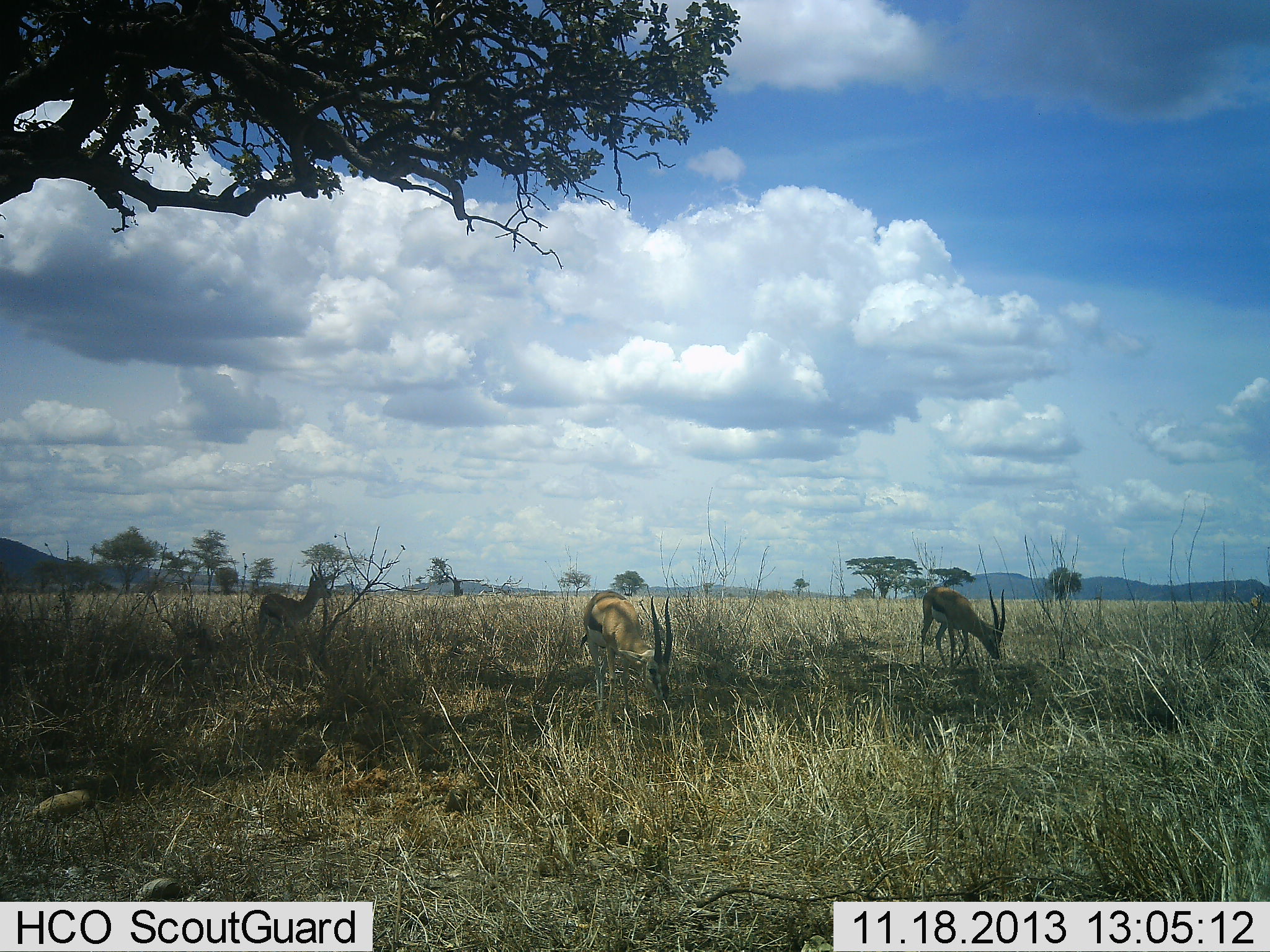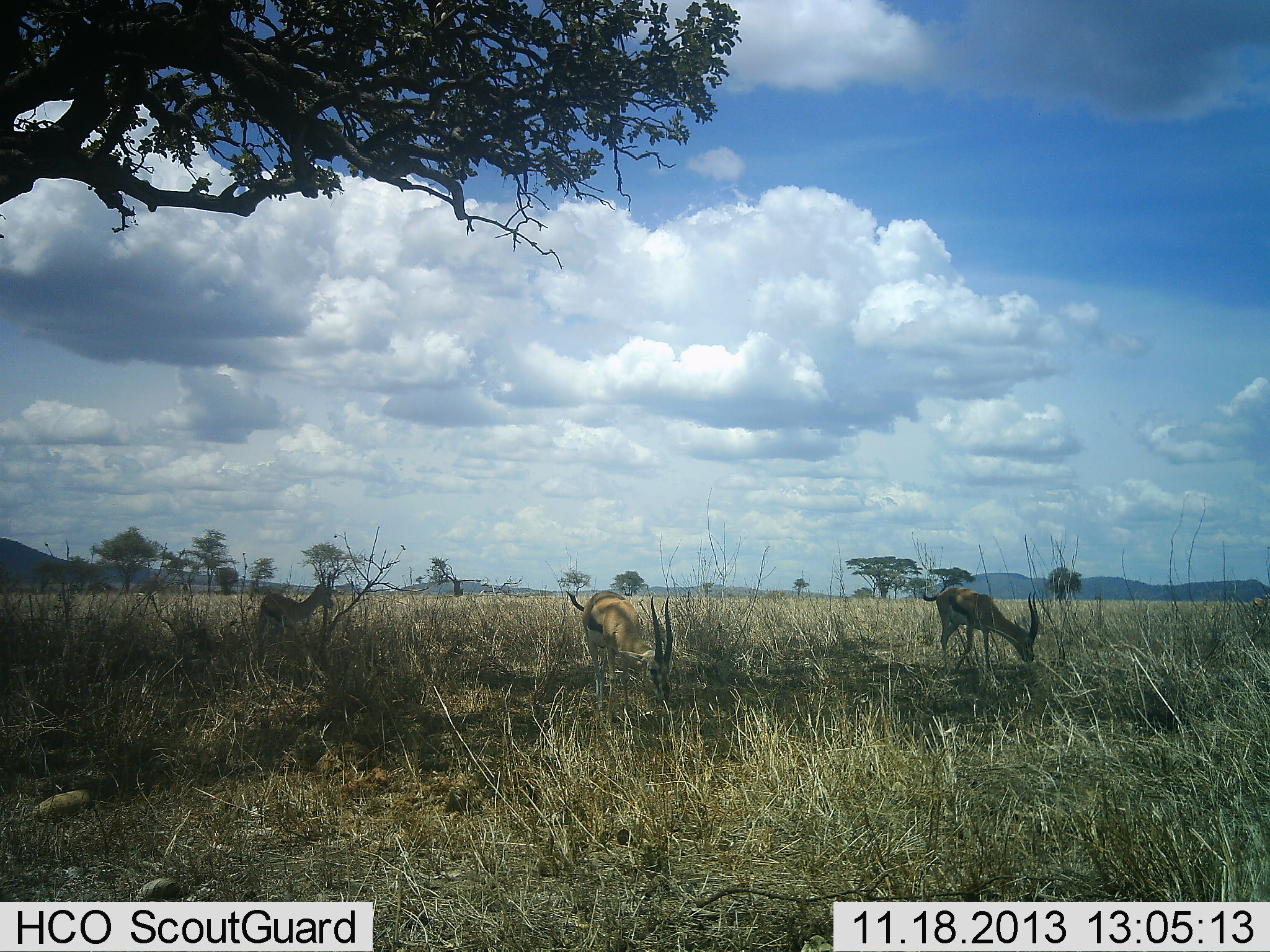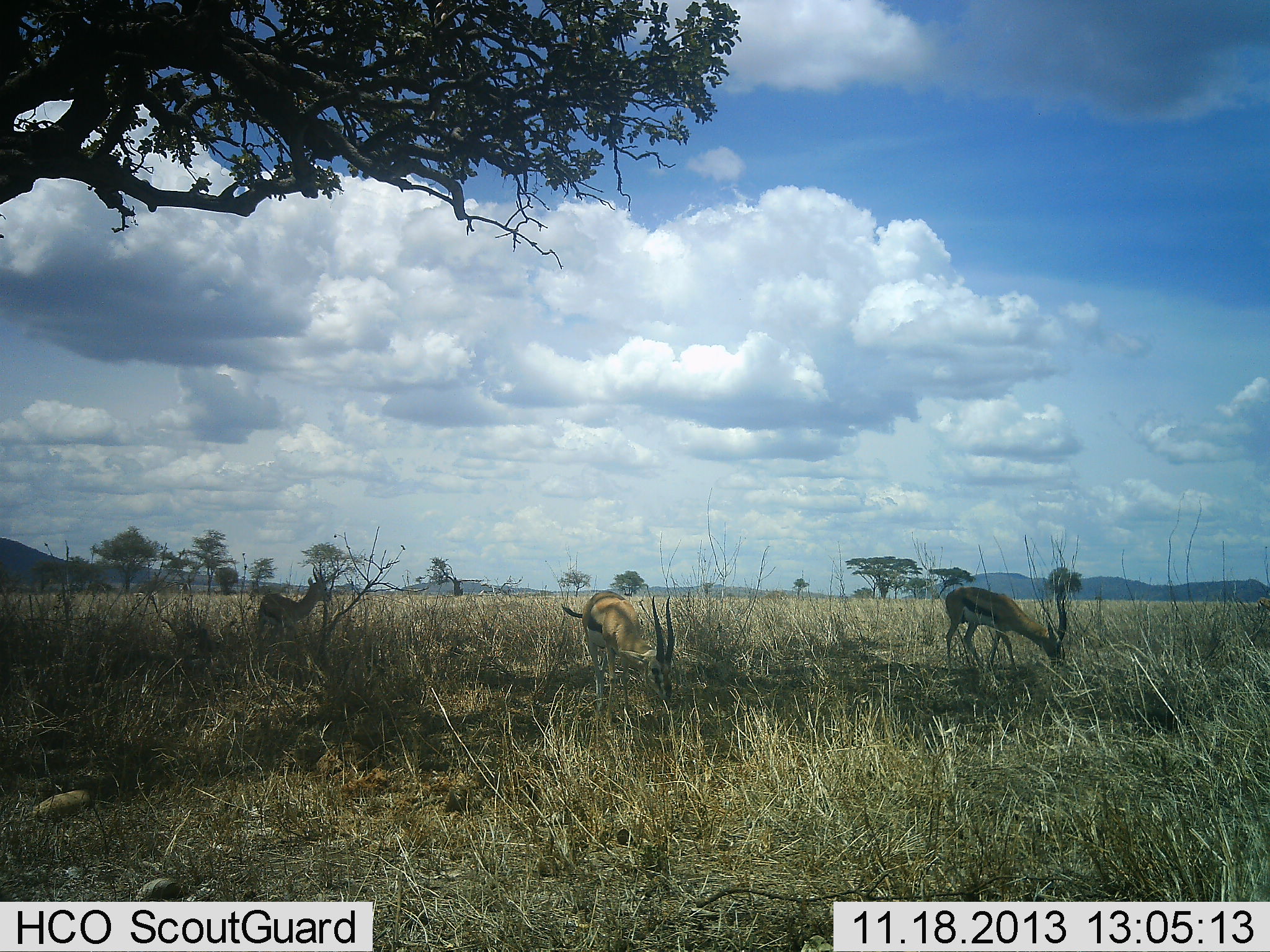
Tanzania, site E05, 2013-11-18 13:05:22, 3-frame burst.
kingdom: Animalia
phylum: Chordata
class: Mammalia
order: Artiodactyla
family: Bovidae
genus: Eudorcas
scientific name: Eudorcas thomsonii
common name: thomson's gazelle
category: gazellethomsons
Gazellethomsons (thomson's gazelle) (Eudorcas thomsonii), count 3. Behavior (volunteer vote fractions): standing 40%, resting 20%, moving 20%, interacting 0%. Young present (vote fraction): 0%. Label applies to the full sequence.